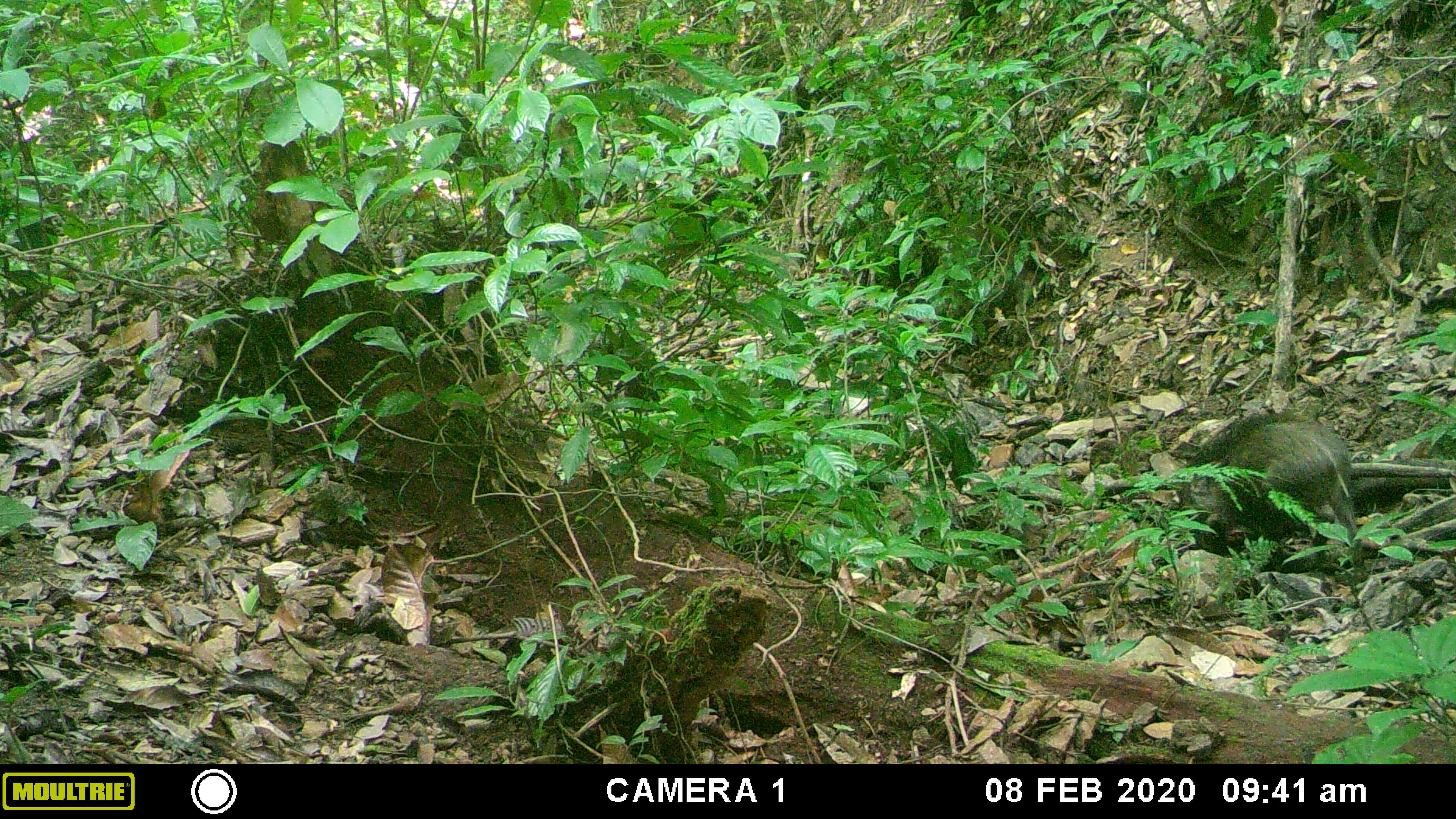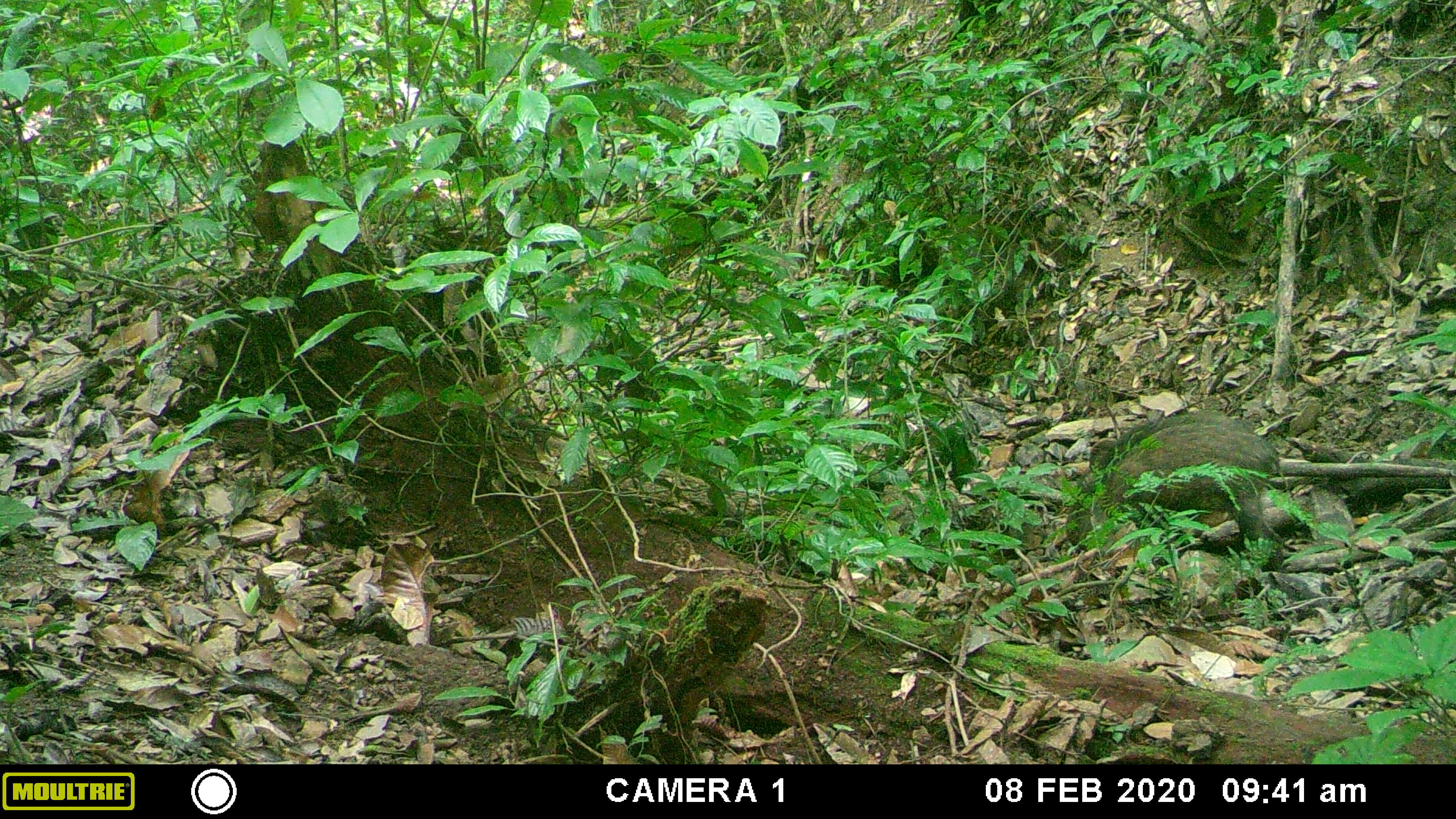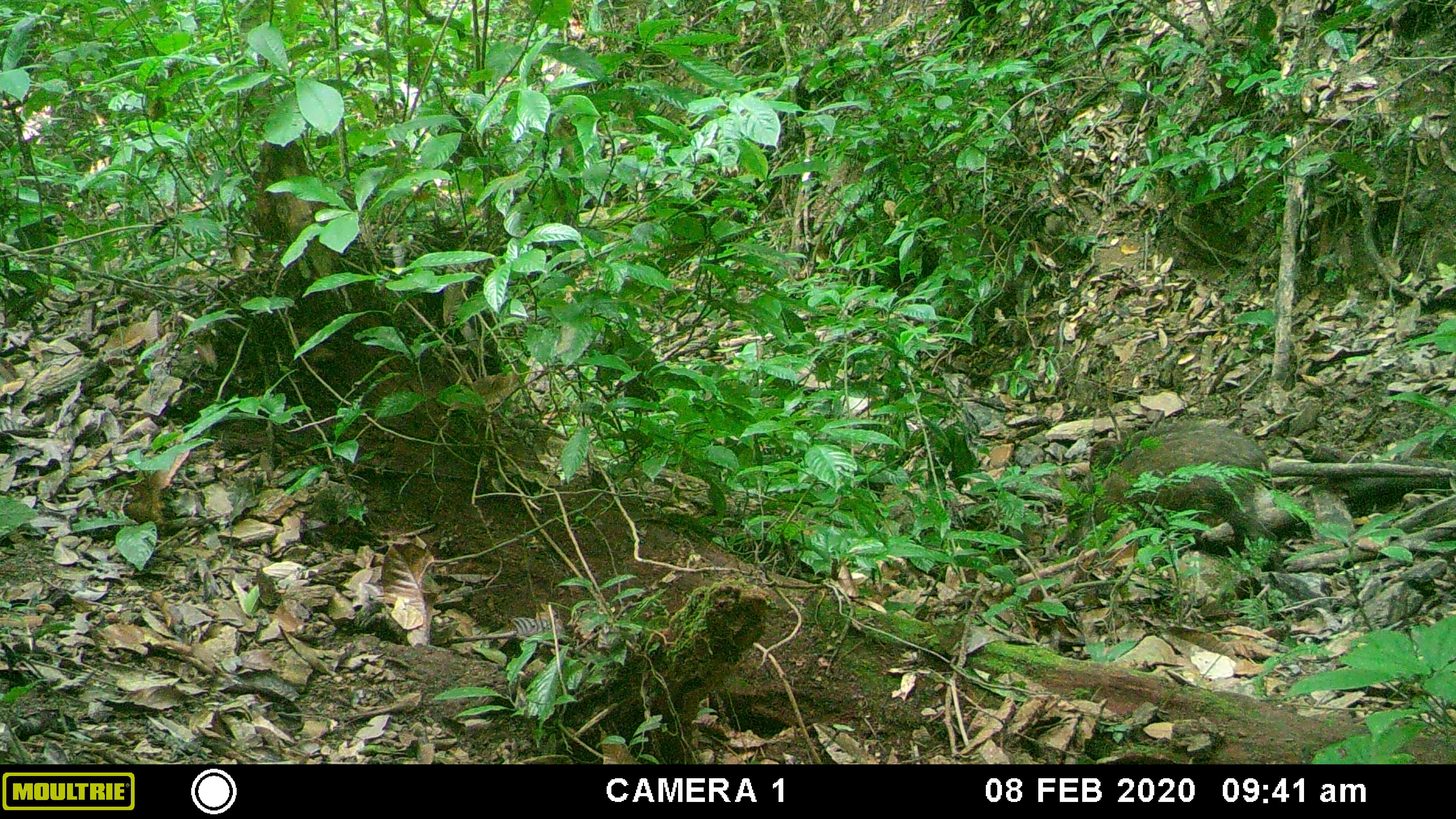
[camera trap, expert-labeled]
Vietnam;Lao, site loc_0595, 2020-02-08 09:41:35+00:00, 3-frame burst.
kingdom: Animalia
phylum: Chordata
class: Mammalia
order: Artiodactyla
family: Suidae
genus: Sus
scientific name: Sus scrofa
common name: eurasian wild pig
Eurasian wild pig (Sus scrofa). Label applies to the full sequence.